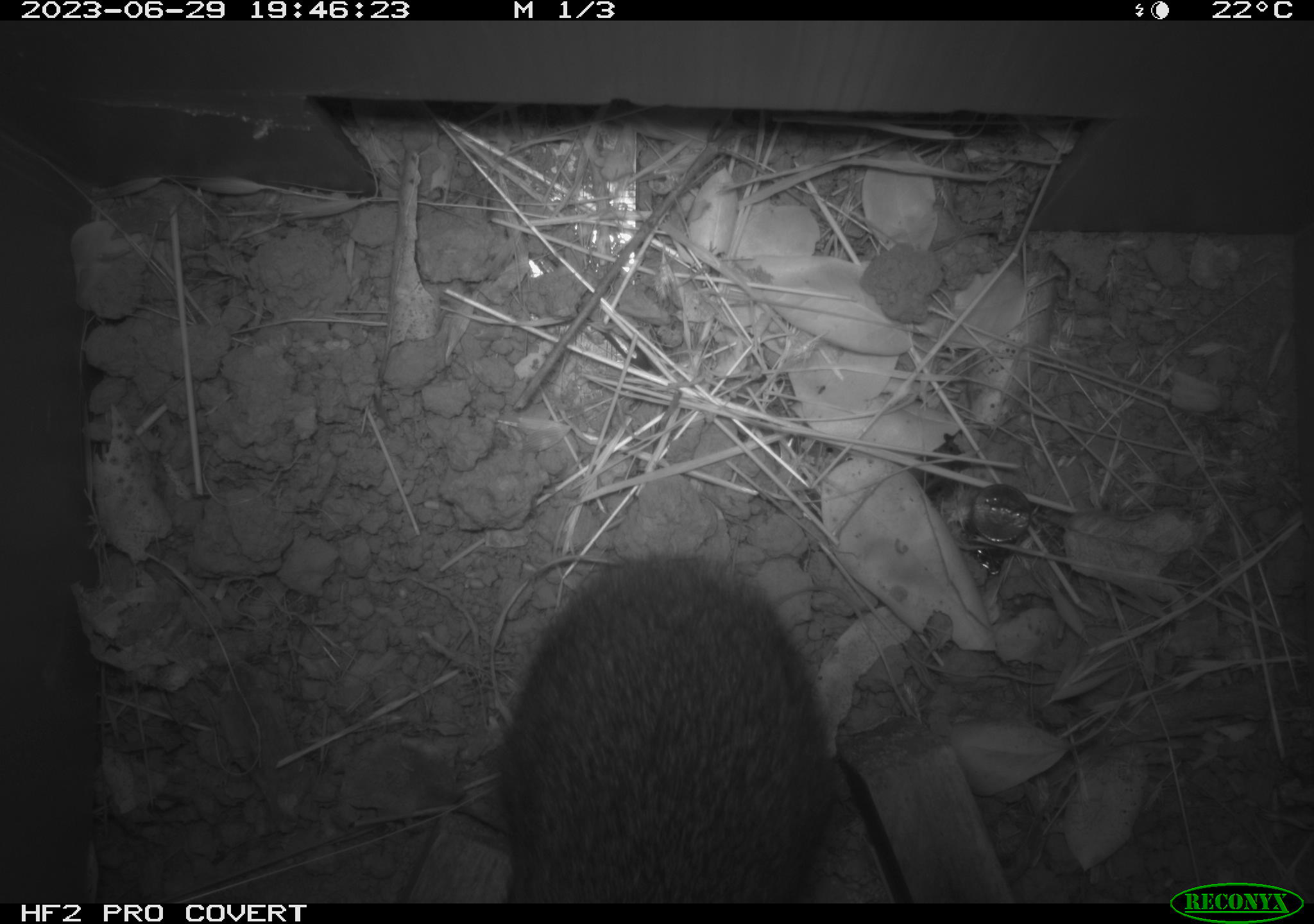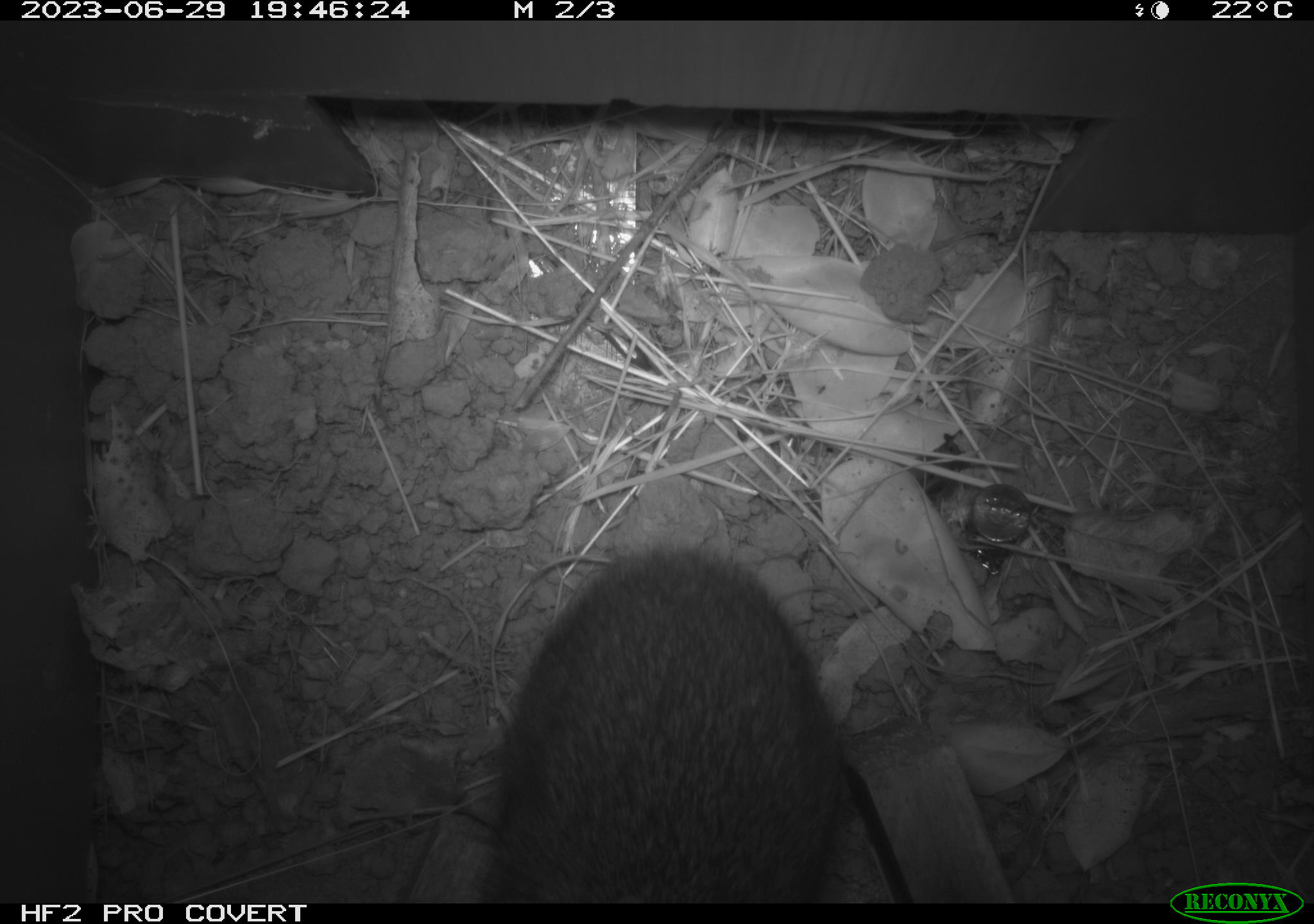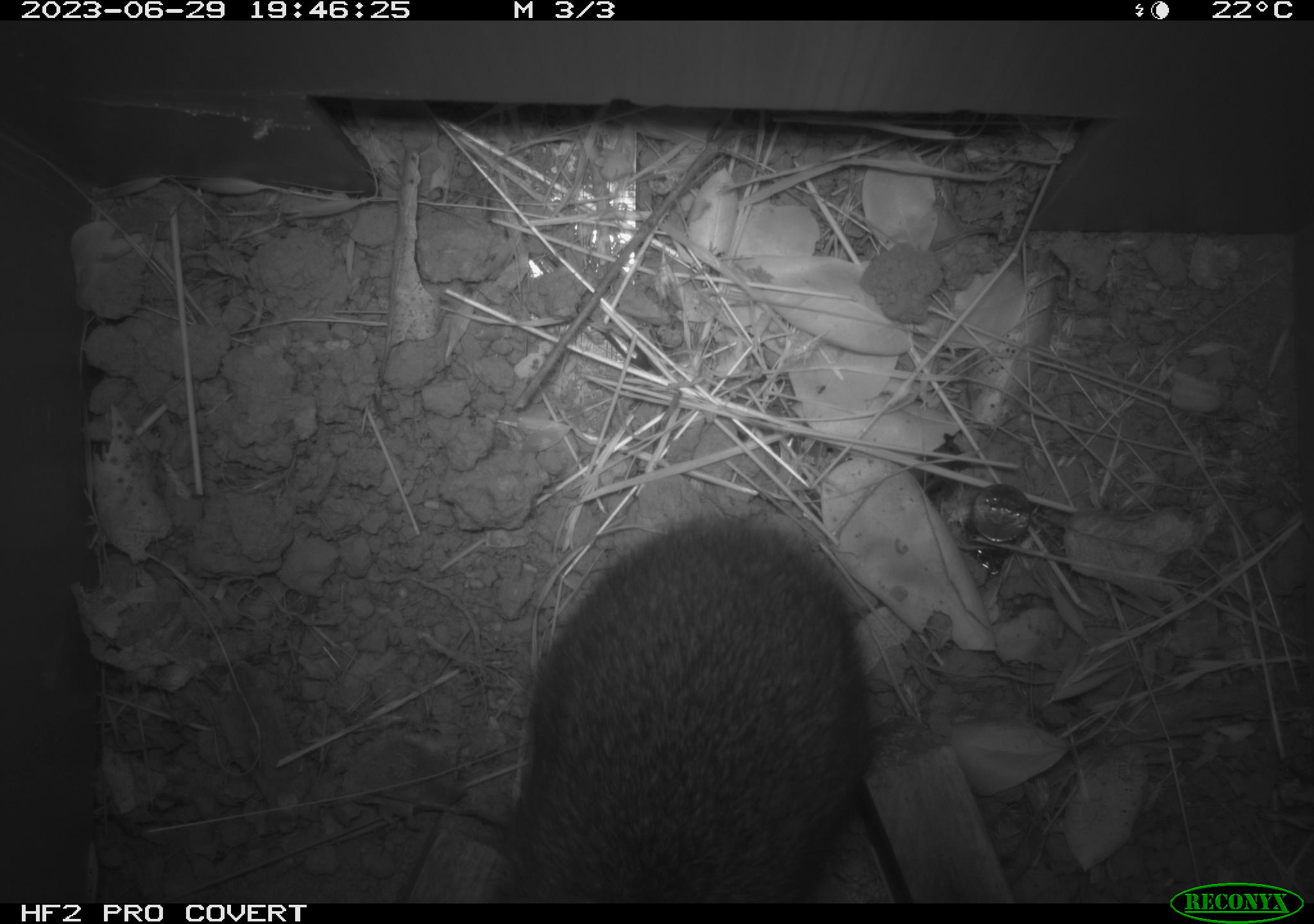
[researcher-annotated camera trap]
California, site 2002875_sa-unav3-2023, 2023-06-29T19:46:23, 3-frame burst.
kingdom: Animalia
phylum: Chordata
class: Mammalia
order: Lagomorpha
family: Leporidae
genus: Sylvilagus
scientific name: Sylvilagus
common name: cottontail rabbits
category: sylvilagus species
Sylvilagus species (cottontail rabbits) (Sylvilagus).